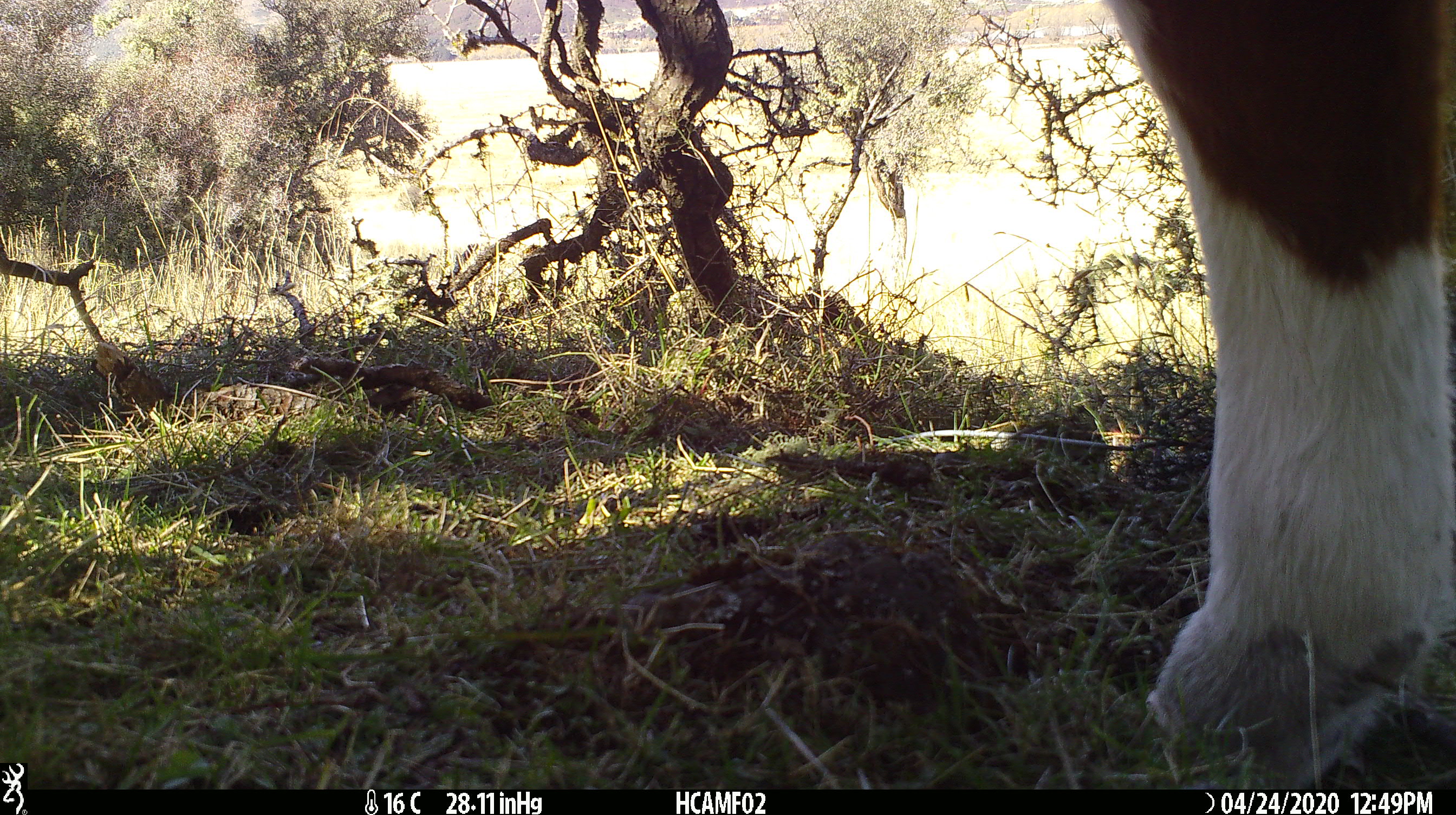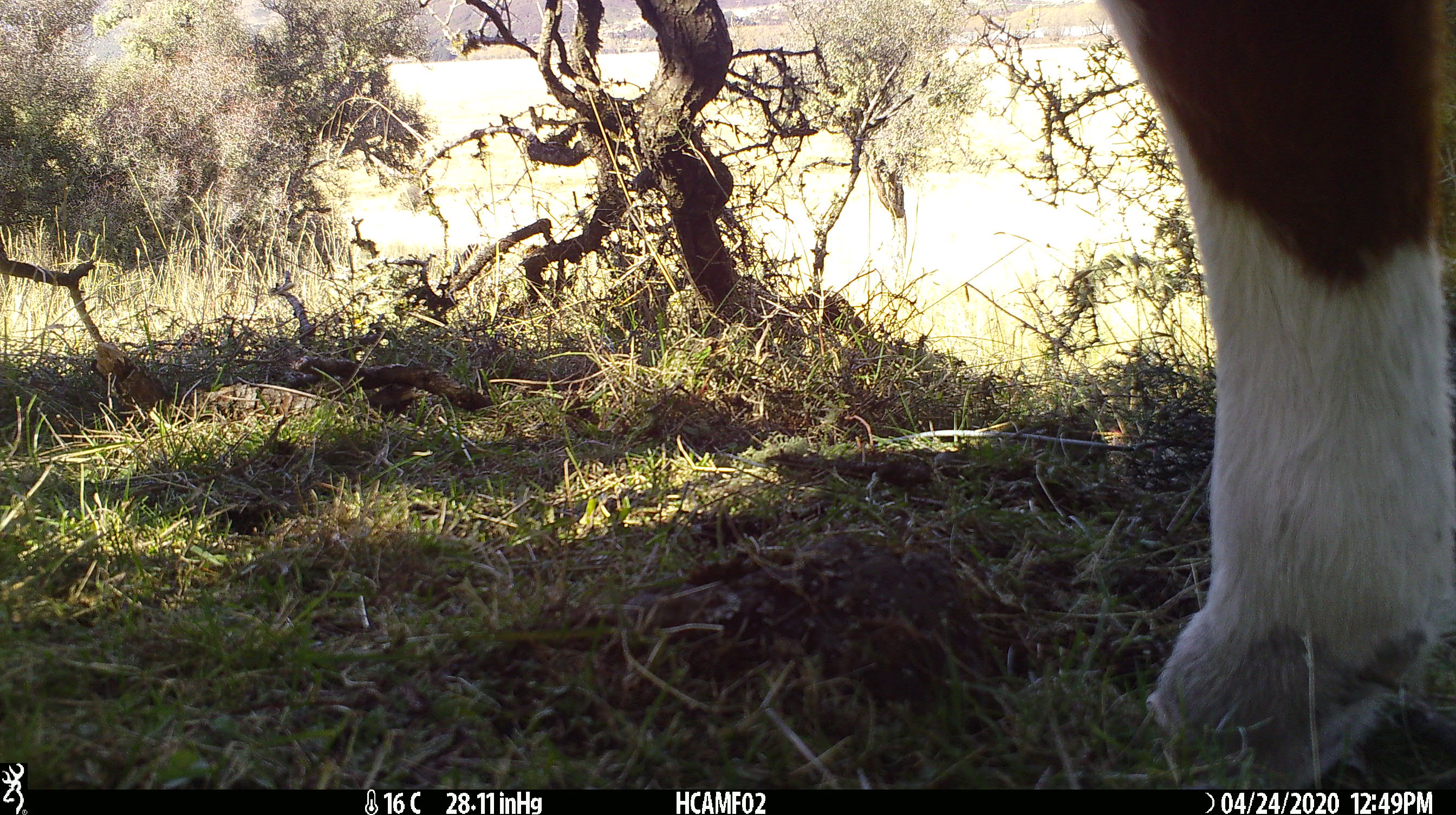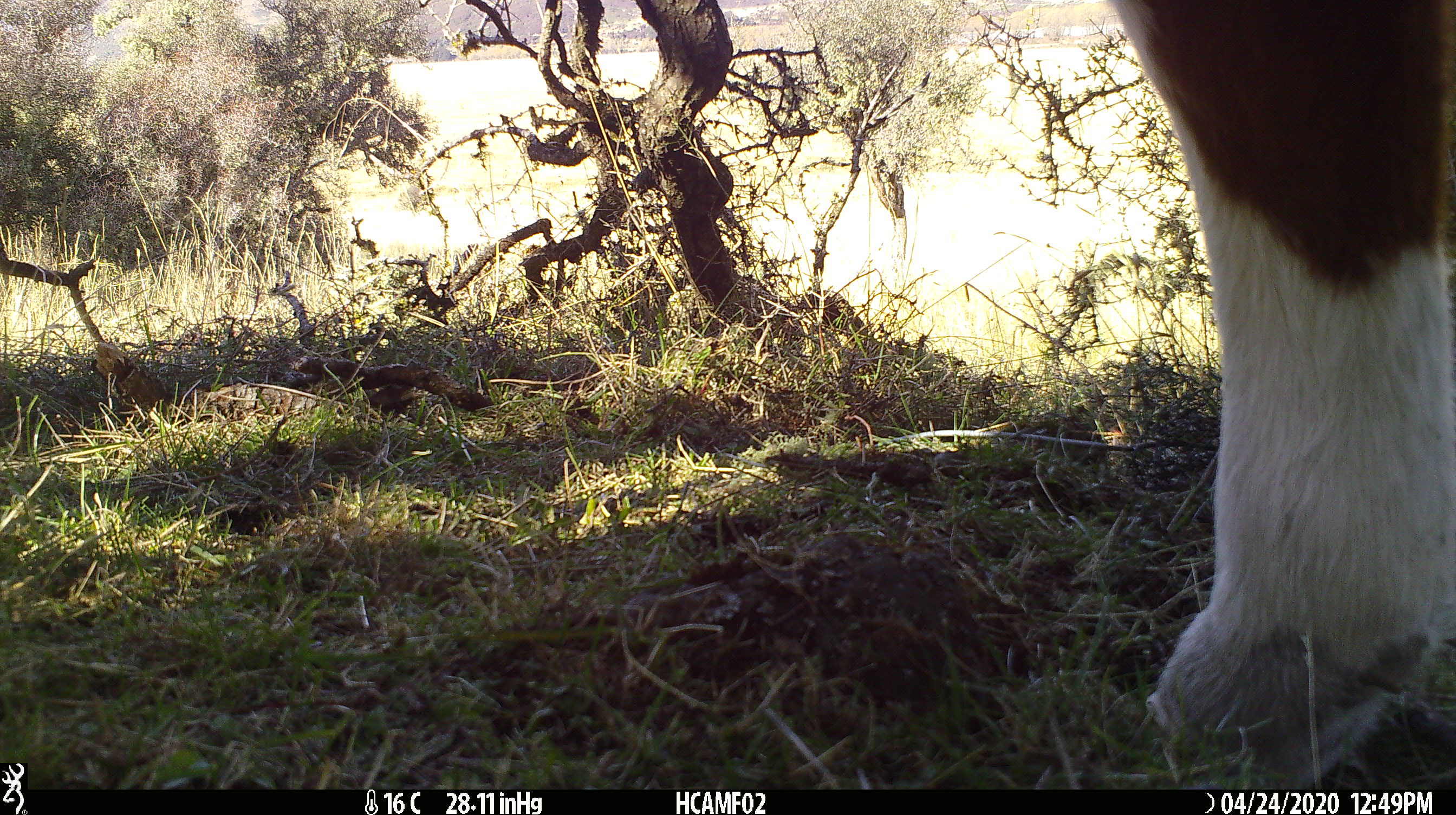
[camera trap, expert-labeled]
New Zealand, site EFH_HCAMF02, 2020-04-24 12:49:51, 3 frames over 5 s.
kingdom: Animalia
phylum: Chordata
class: Mammalia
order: Artiodactyla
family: Bovidae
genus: Bos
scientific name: Bos taurus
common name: domestic cow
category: cow